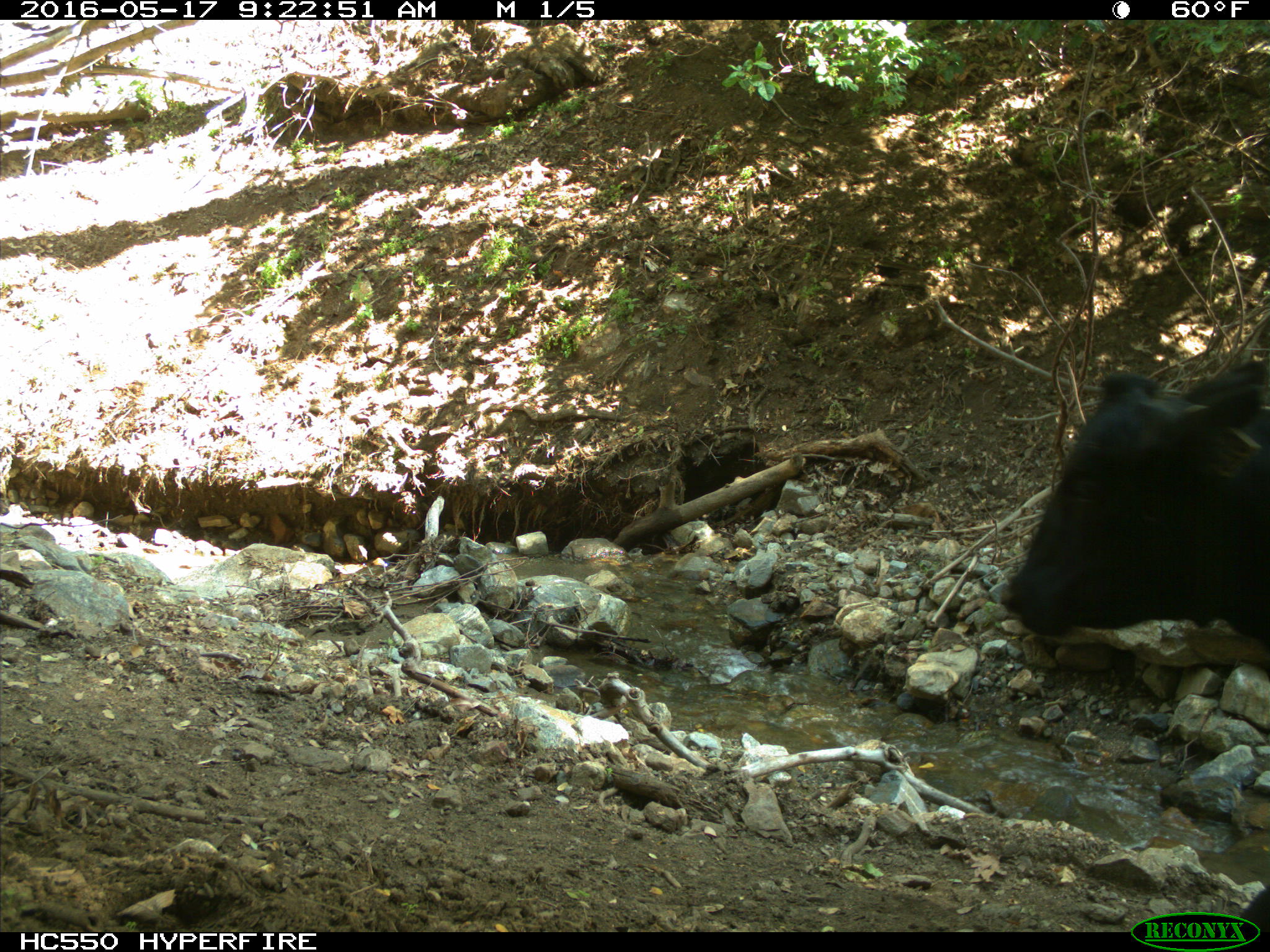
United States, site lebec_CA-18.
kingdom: Animalia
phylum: Chordata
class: Mammalia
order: Artiodactyla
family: Bovidae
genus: Bos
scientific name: Bos taurus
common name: domestic cow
Bos taurus (domestic cow).